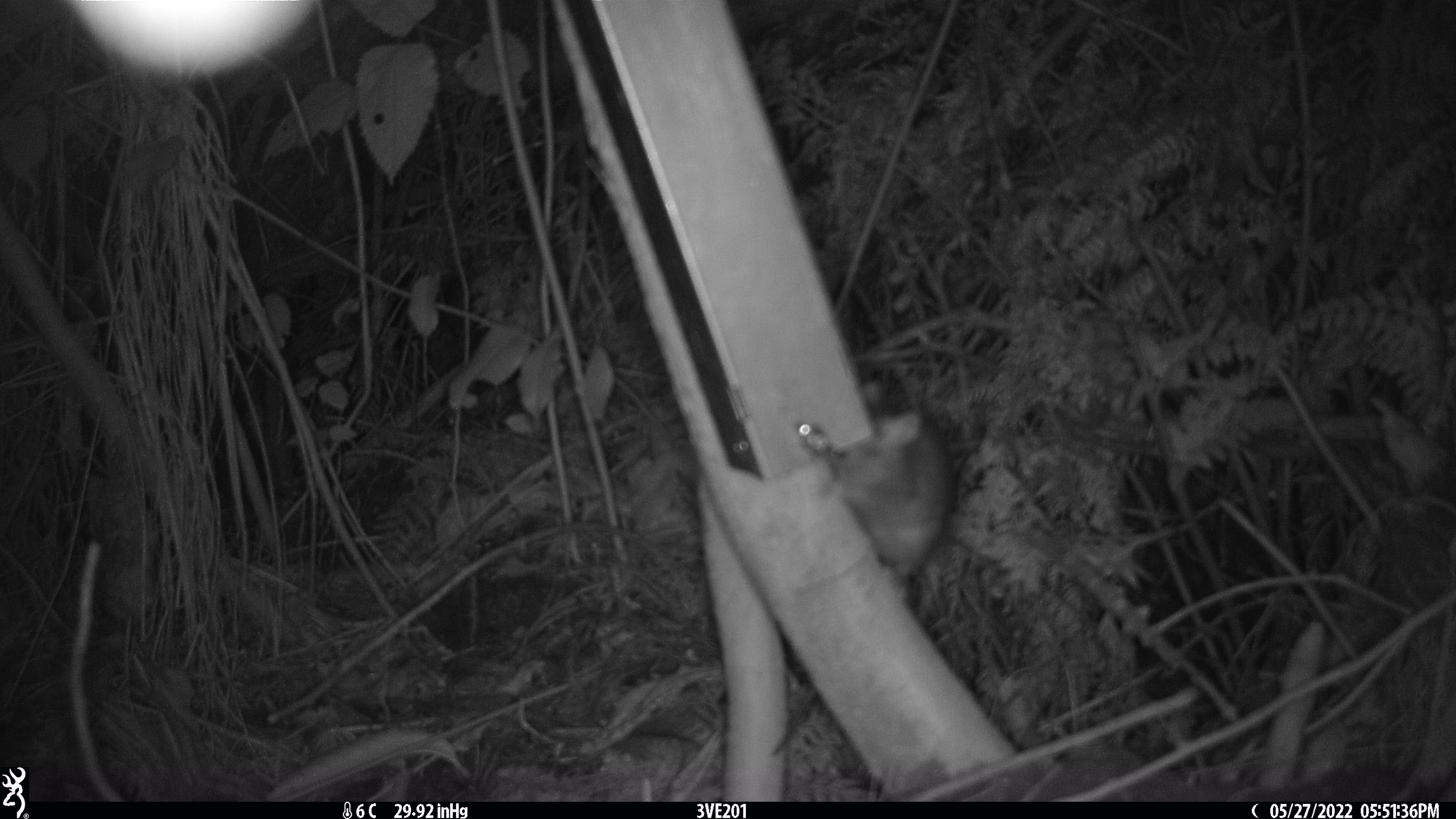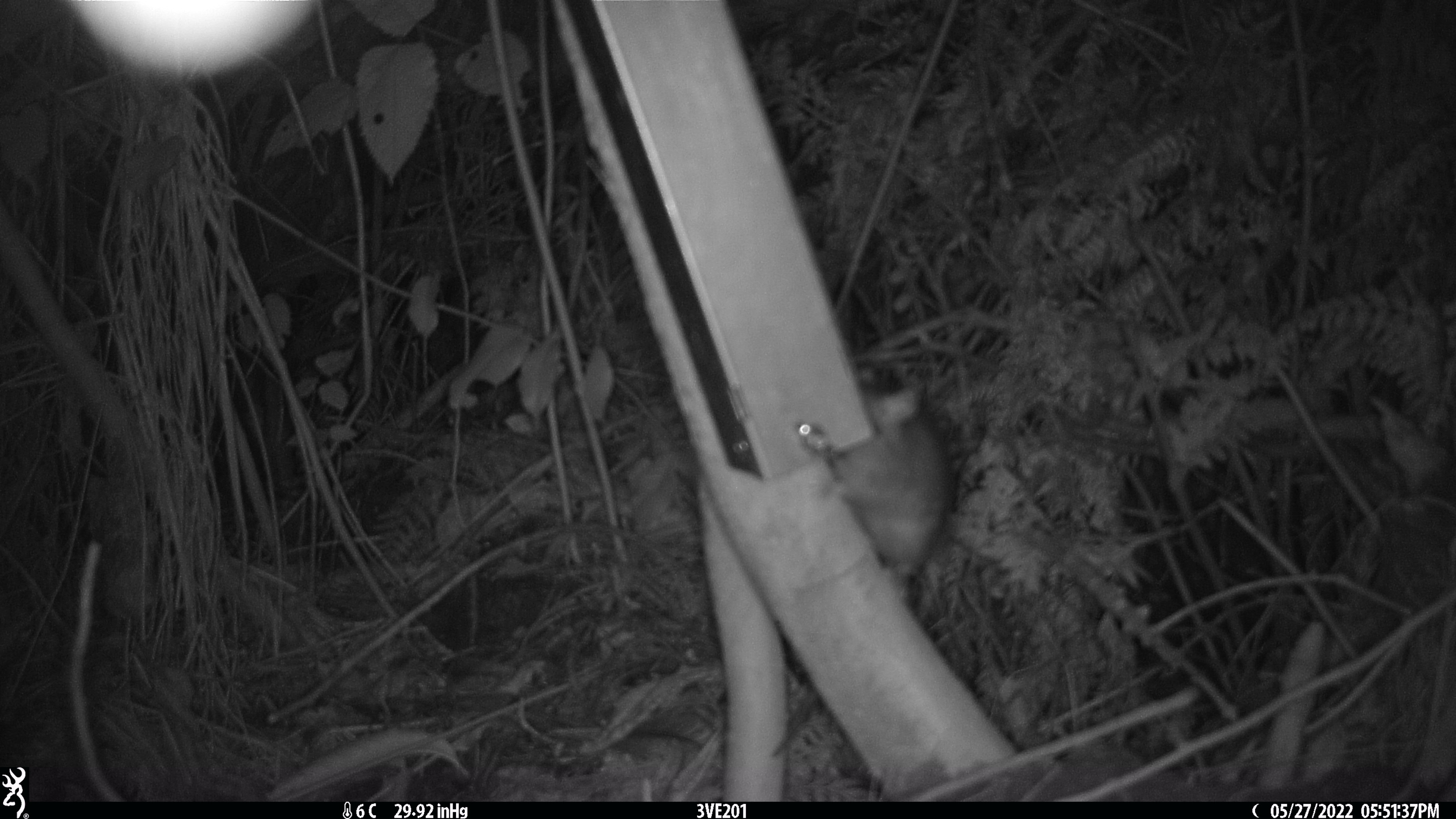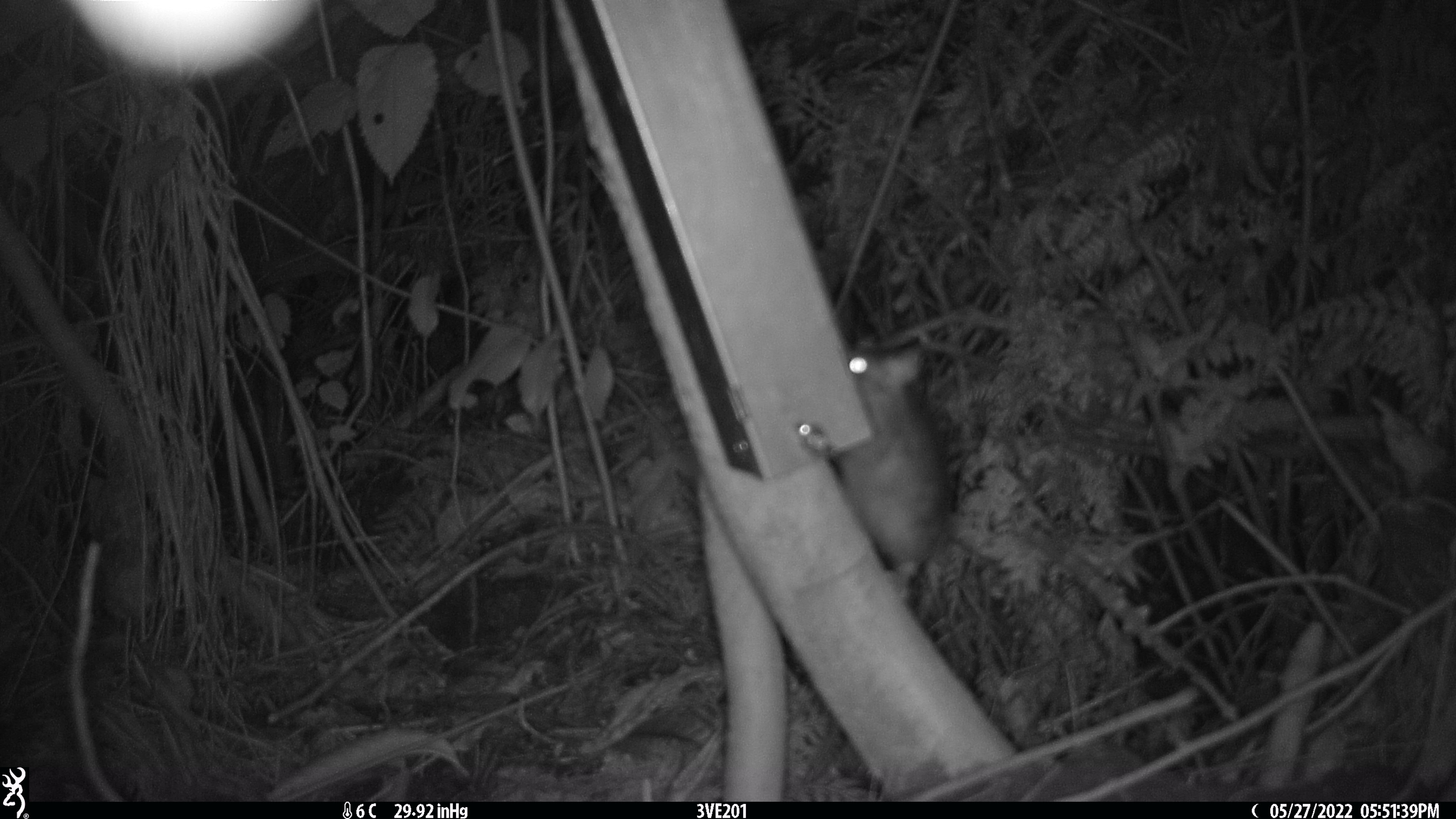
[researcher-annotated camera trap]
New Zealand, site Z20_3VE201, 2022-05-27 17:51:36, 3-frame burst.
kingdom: Animalia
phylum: Chordata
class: Mammalia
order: Rodentia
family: Muridae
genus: Rattus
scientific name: Rattus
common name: rat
Rat (Rattus).